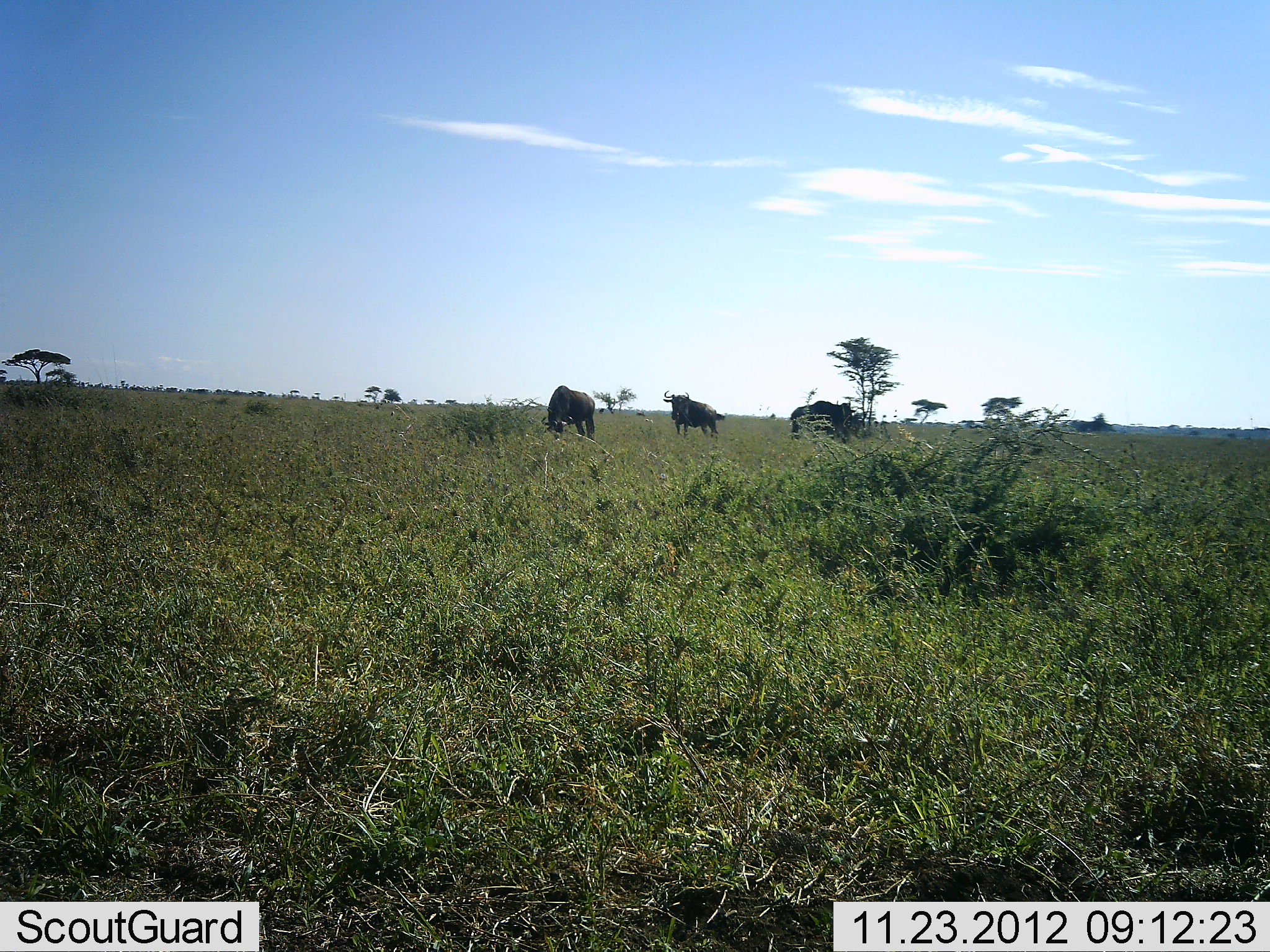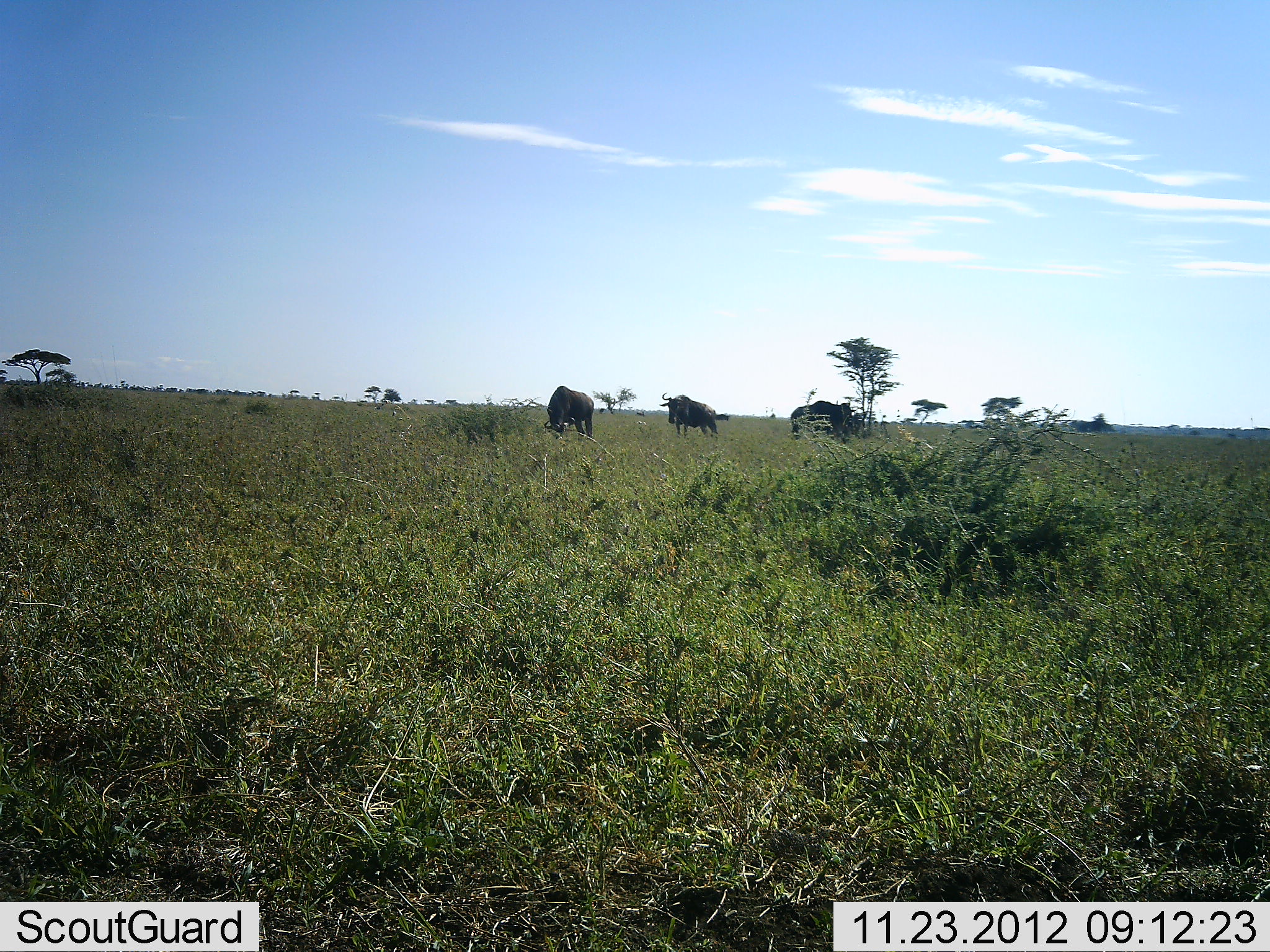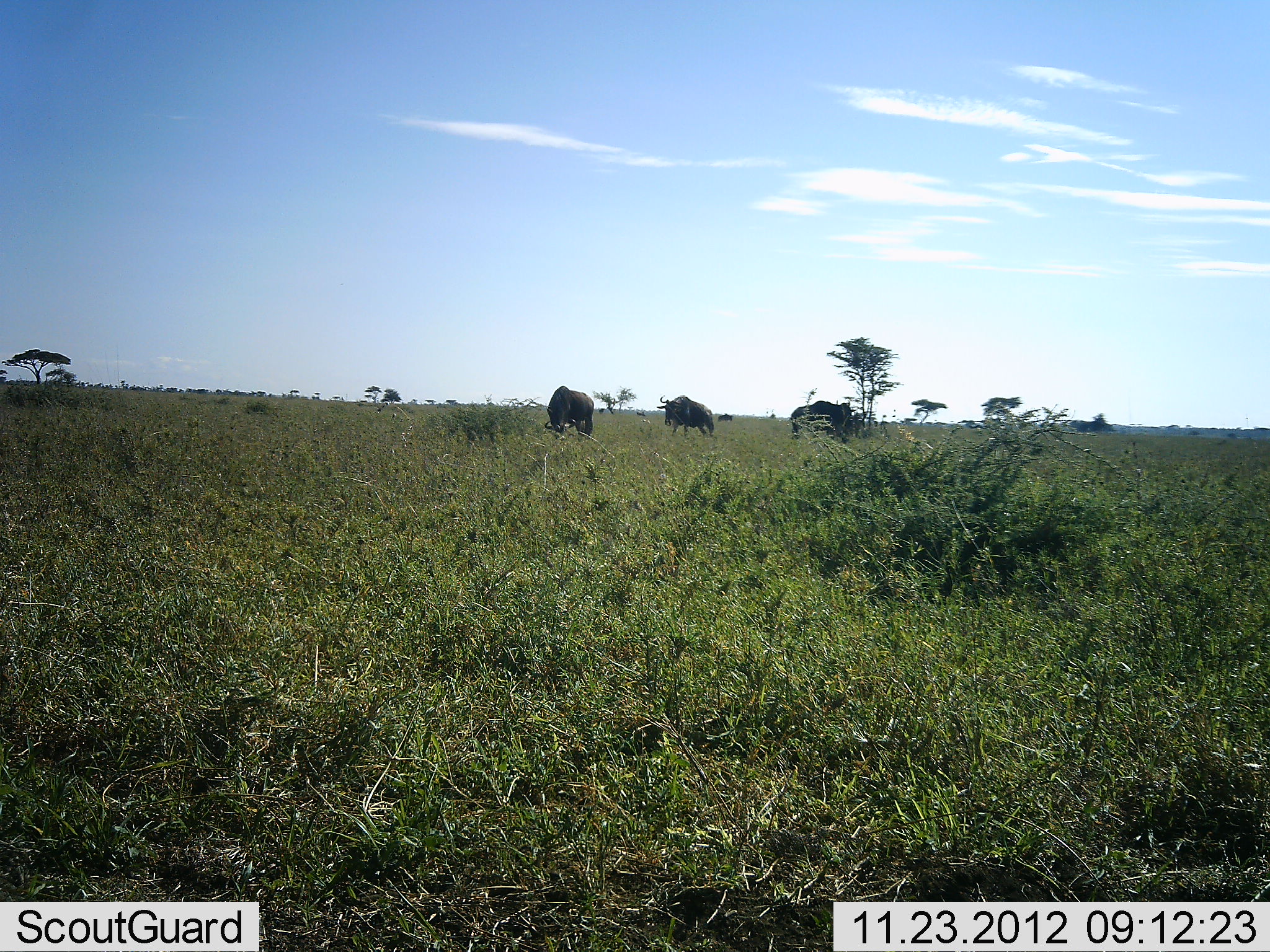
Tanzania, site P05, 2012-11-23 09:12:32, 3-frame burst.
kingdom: Animalia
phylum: Chordata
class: Mammalia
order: Artiodactyla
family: Bovidae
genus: Connochaetes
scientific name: Connochaetes taurinus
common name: blue wildebeest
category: wildebeest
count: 4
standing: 40%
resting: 0%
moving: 30%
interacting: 0%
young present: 0%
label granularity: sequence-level